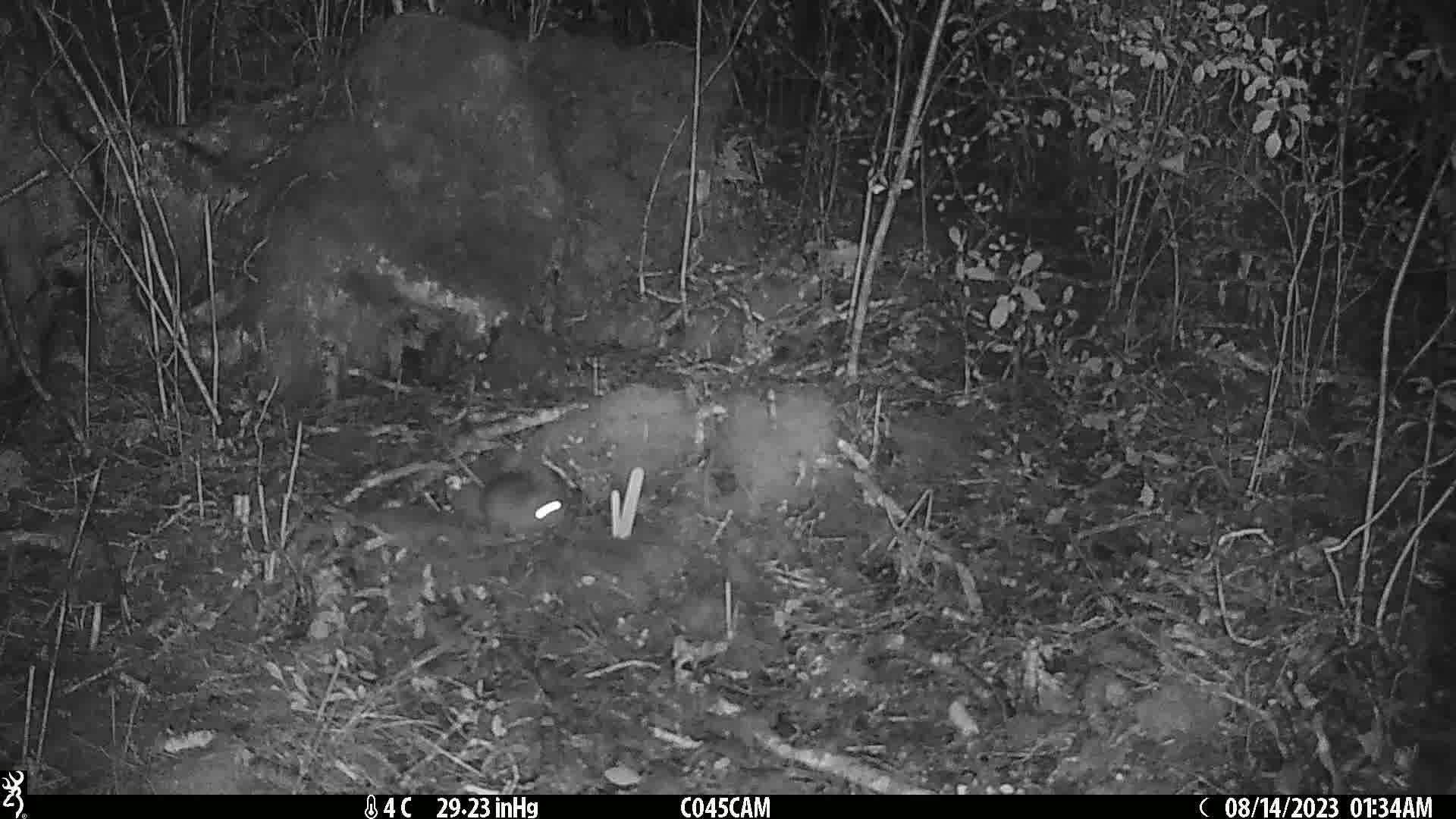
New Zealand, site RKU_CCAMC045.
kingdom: Animalia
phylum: Chordata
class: Mammalia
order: Rodentia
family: Muridae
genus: Rattus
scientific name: Rattus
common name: rat